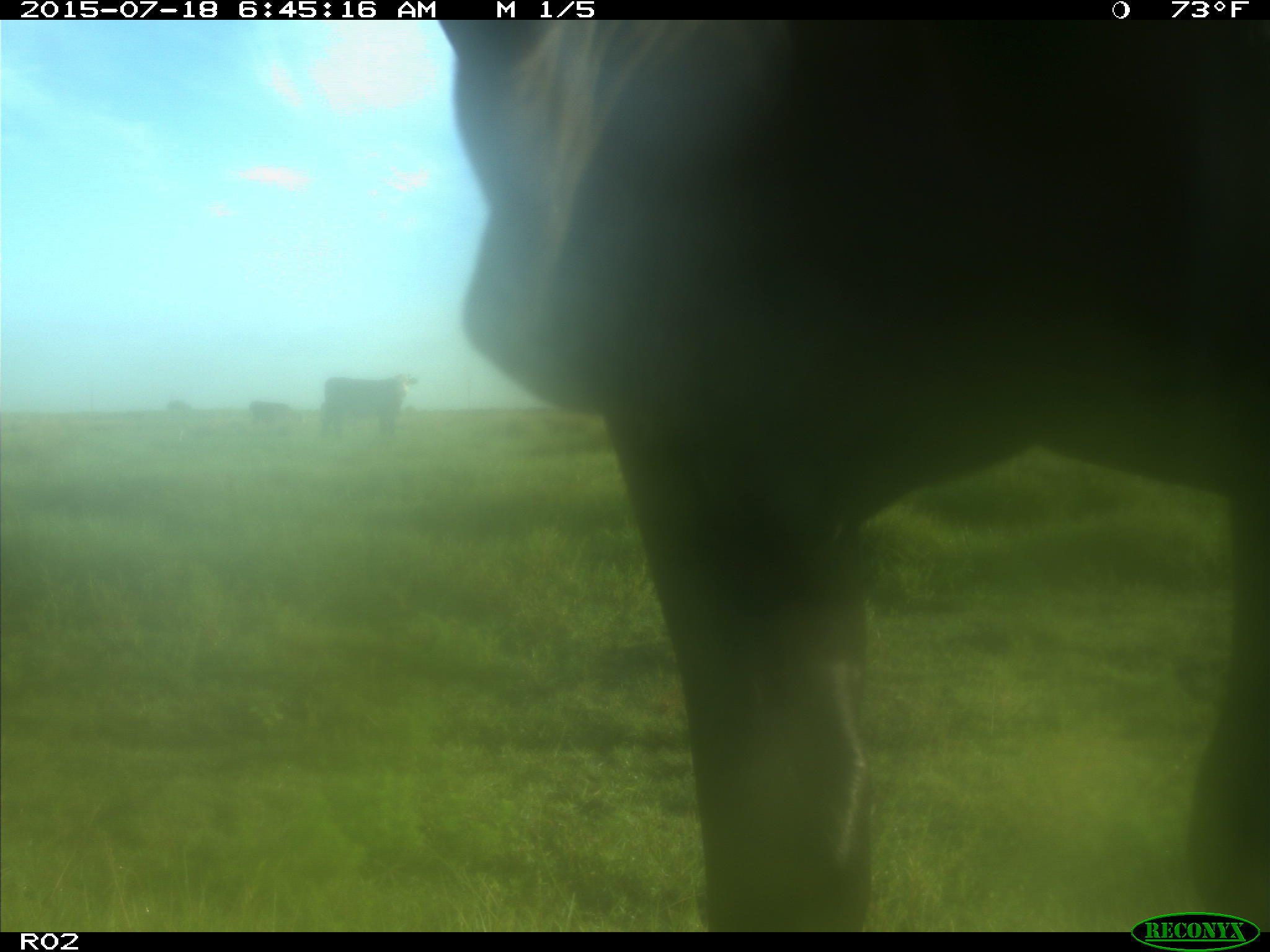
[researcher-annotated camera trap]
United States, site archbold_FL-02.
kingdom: Animalia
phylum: Chordata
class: Mammalia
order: Artiodactyla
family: Bovidae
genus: Bos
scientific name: Bos taurus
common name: domestic cow